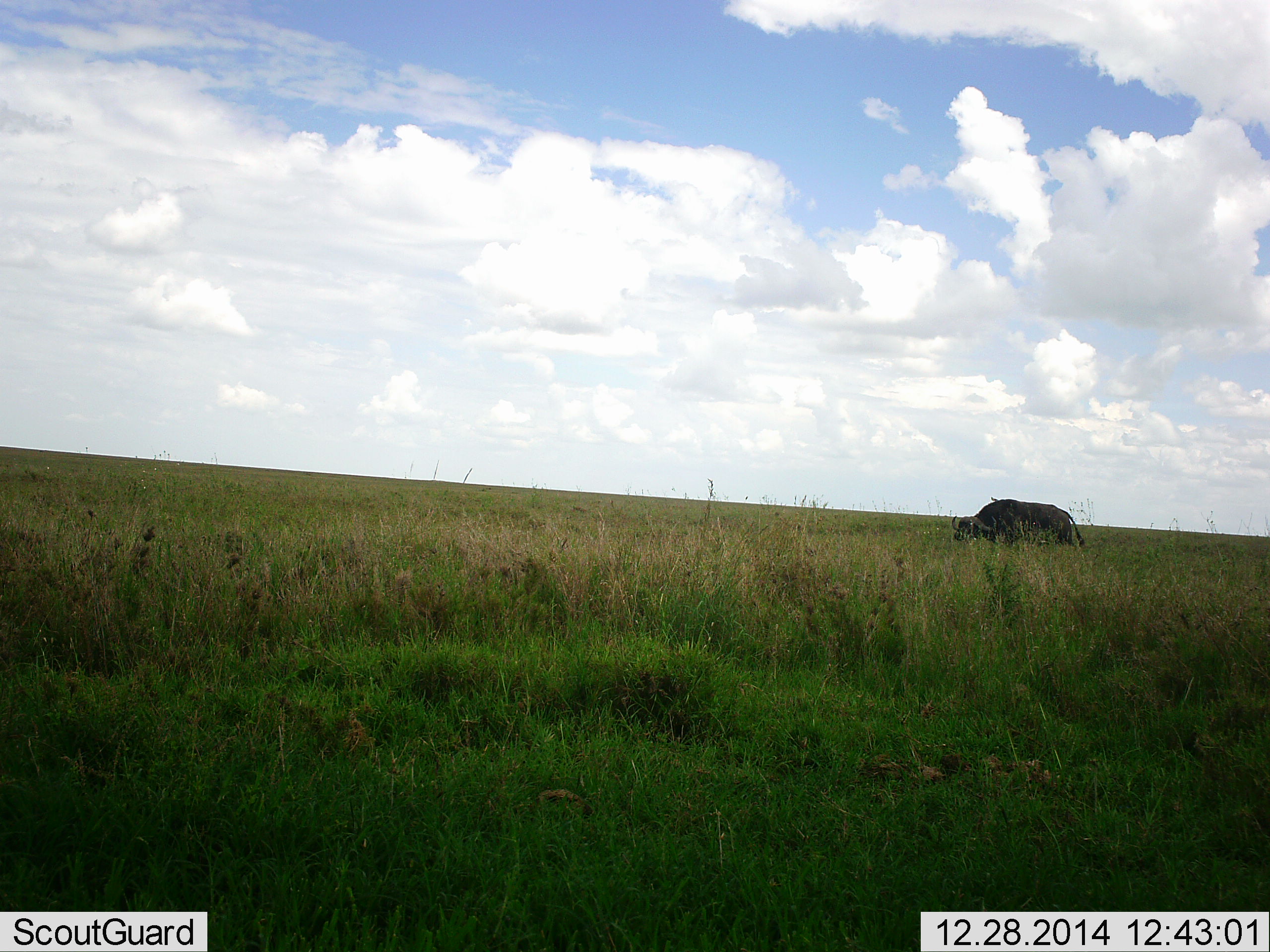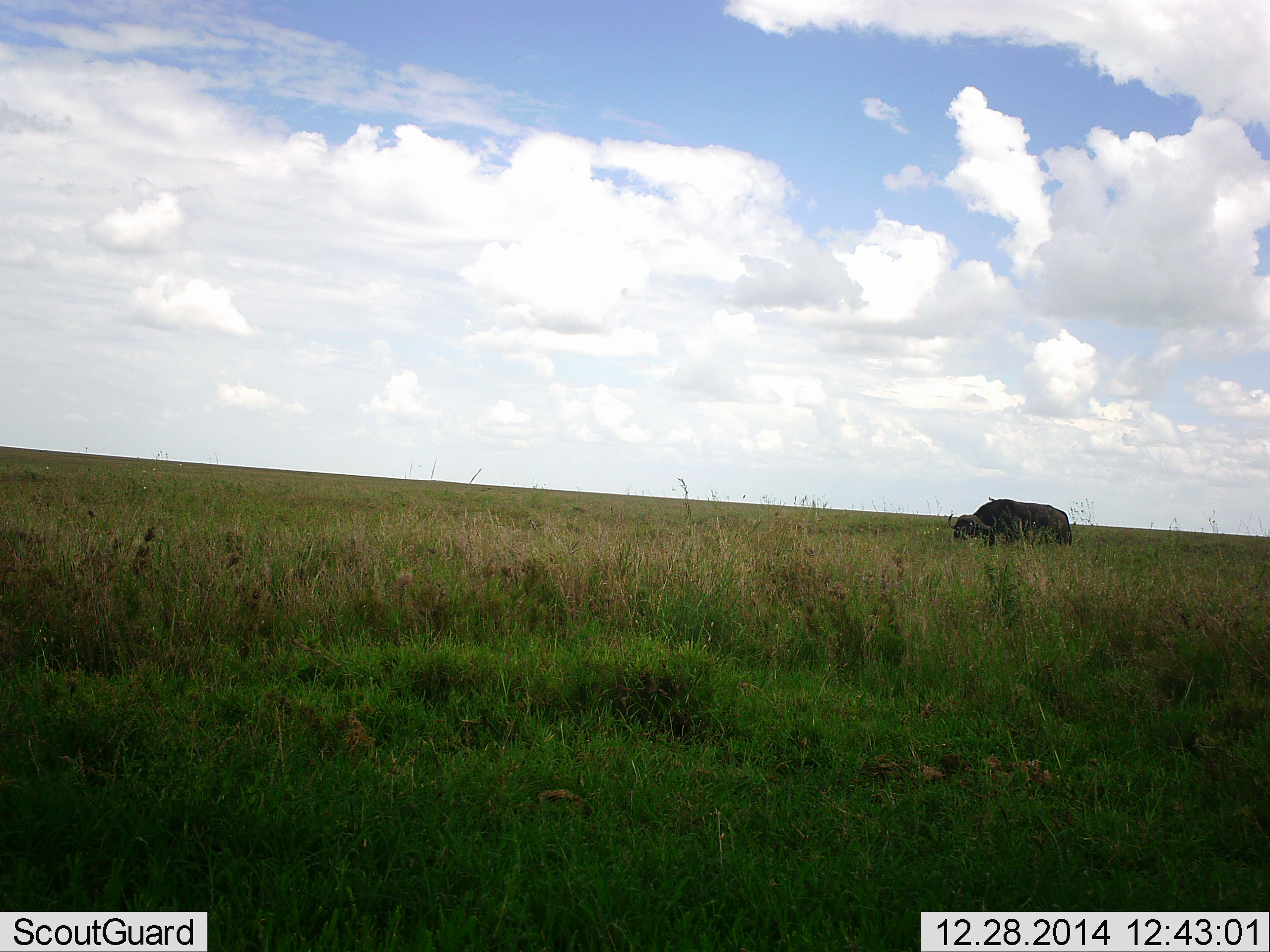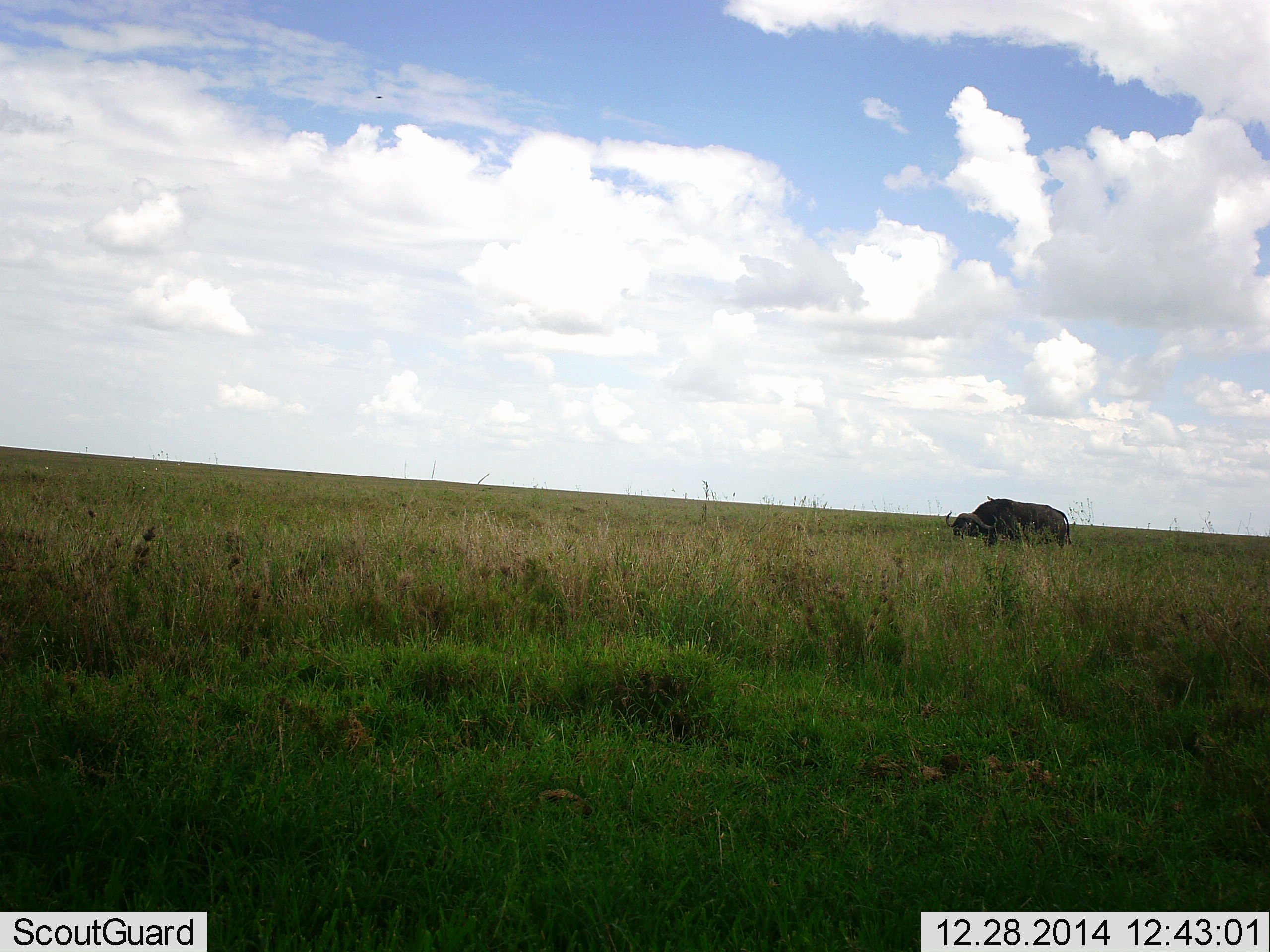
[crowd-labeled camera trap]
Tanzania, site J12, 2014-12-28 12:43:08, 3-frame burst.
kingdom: Animalia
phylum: Chordata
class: Mammalia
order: Artiodactyla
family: Bovidae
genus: Syncerus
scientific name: Syncerus caffer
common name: cape buffalo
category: buffalo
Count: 1.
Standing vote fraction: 55%.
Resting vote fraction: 0%.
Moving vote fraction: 9%.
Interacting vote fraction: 0%.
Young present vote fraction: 0%.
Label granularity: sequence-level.